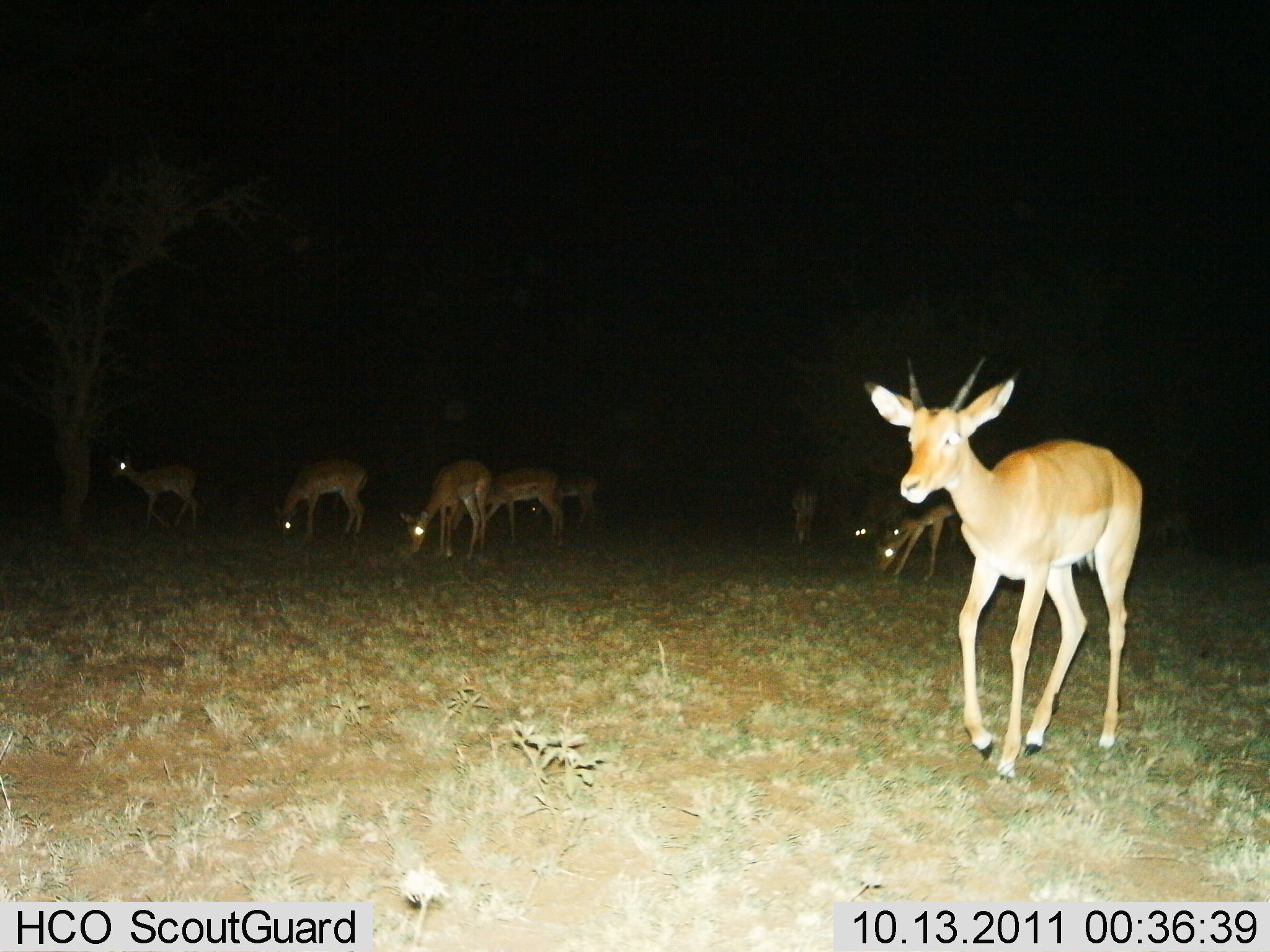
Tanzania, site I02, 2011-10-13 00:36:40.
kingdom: Animalia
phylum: Chordata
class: Mammalia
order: Artiodactyla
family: Bovidae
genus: Nanger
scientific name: Nanger granti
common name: grant's gazelle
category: gazellegrants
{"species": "gazellegrants (grant's gazelle) (Nanger granti)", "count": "8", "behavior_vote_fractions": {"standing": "57%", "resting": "14%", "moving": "43%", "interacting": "0%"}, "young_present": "0%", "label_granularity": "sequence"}